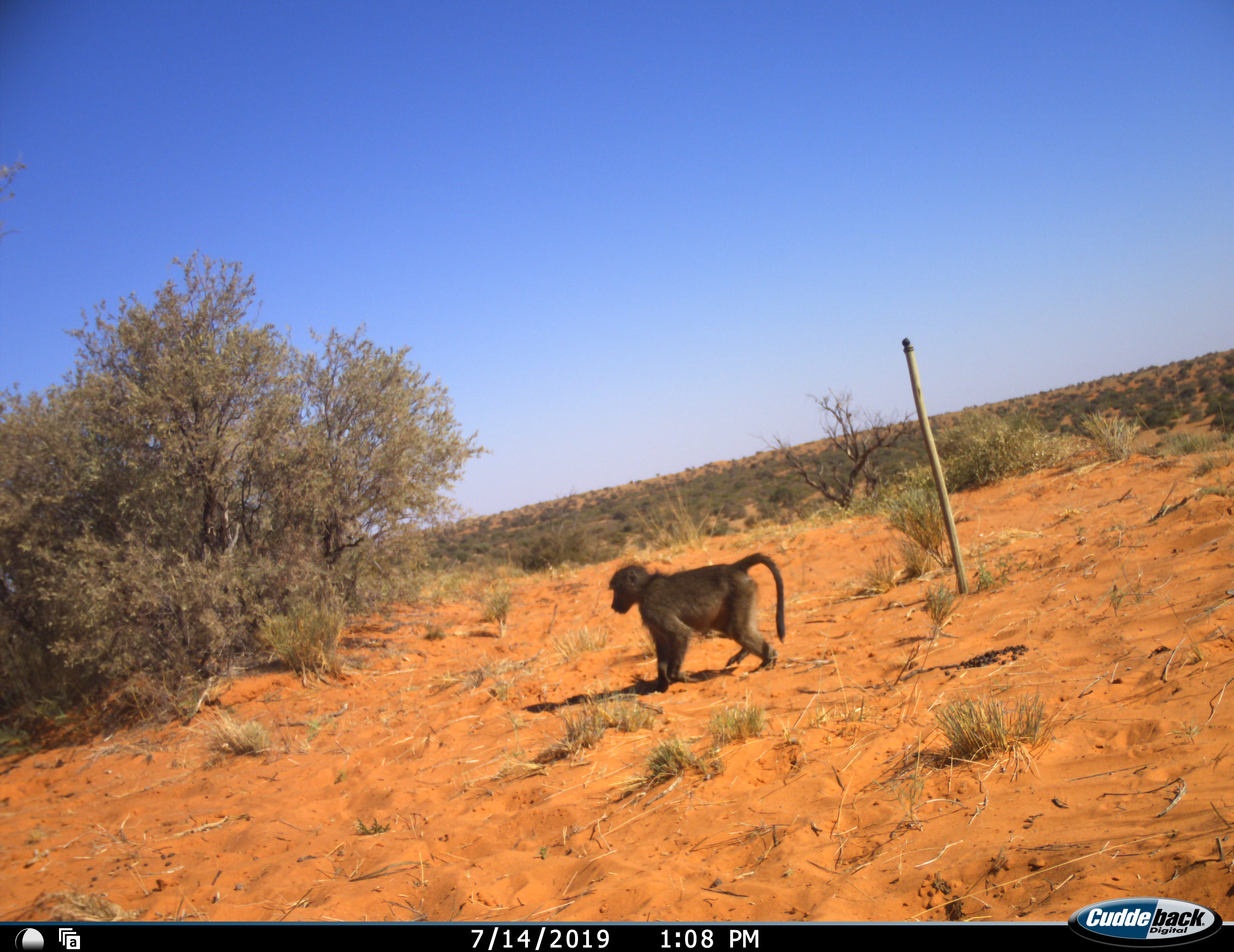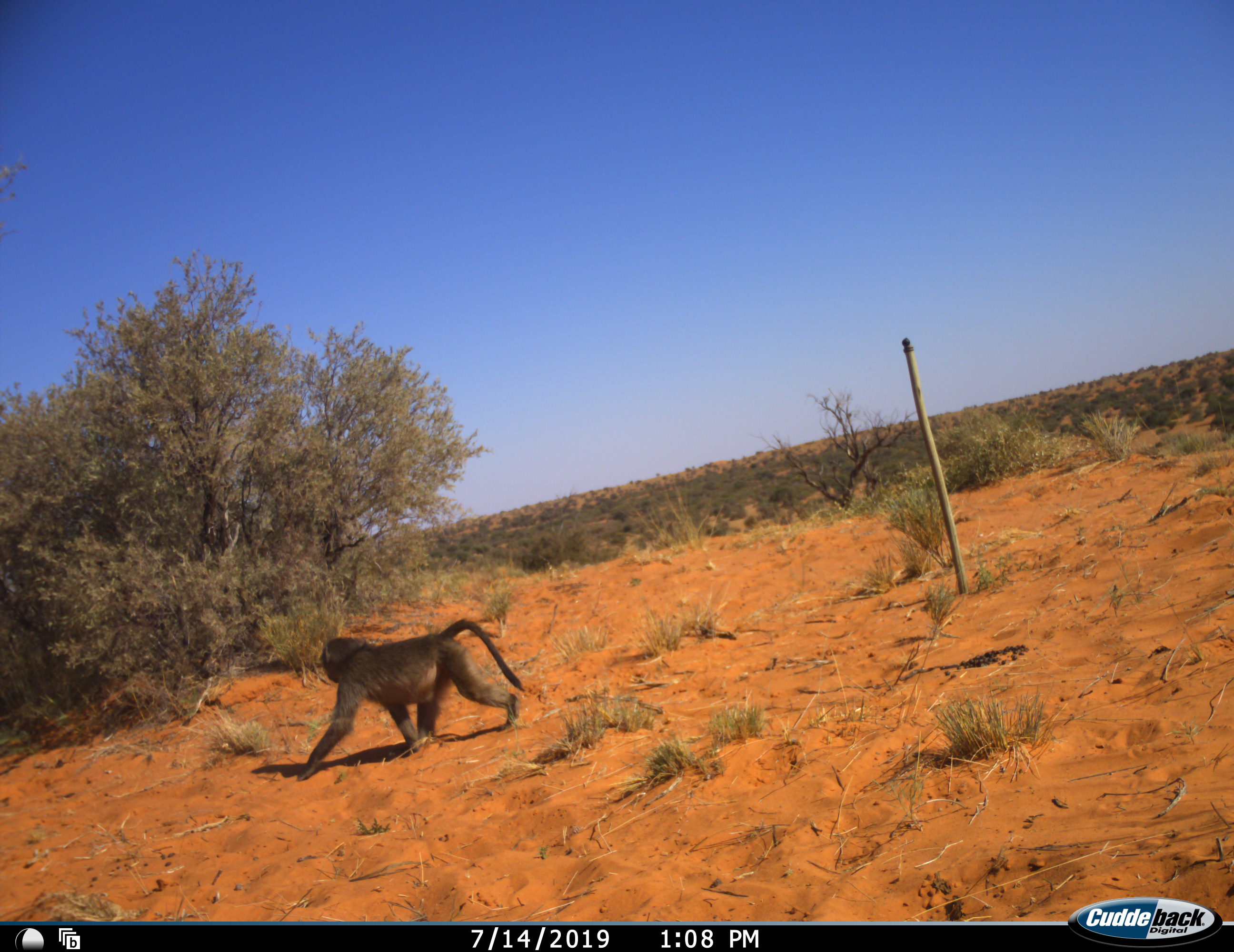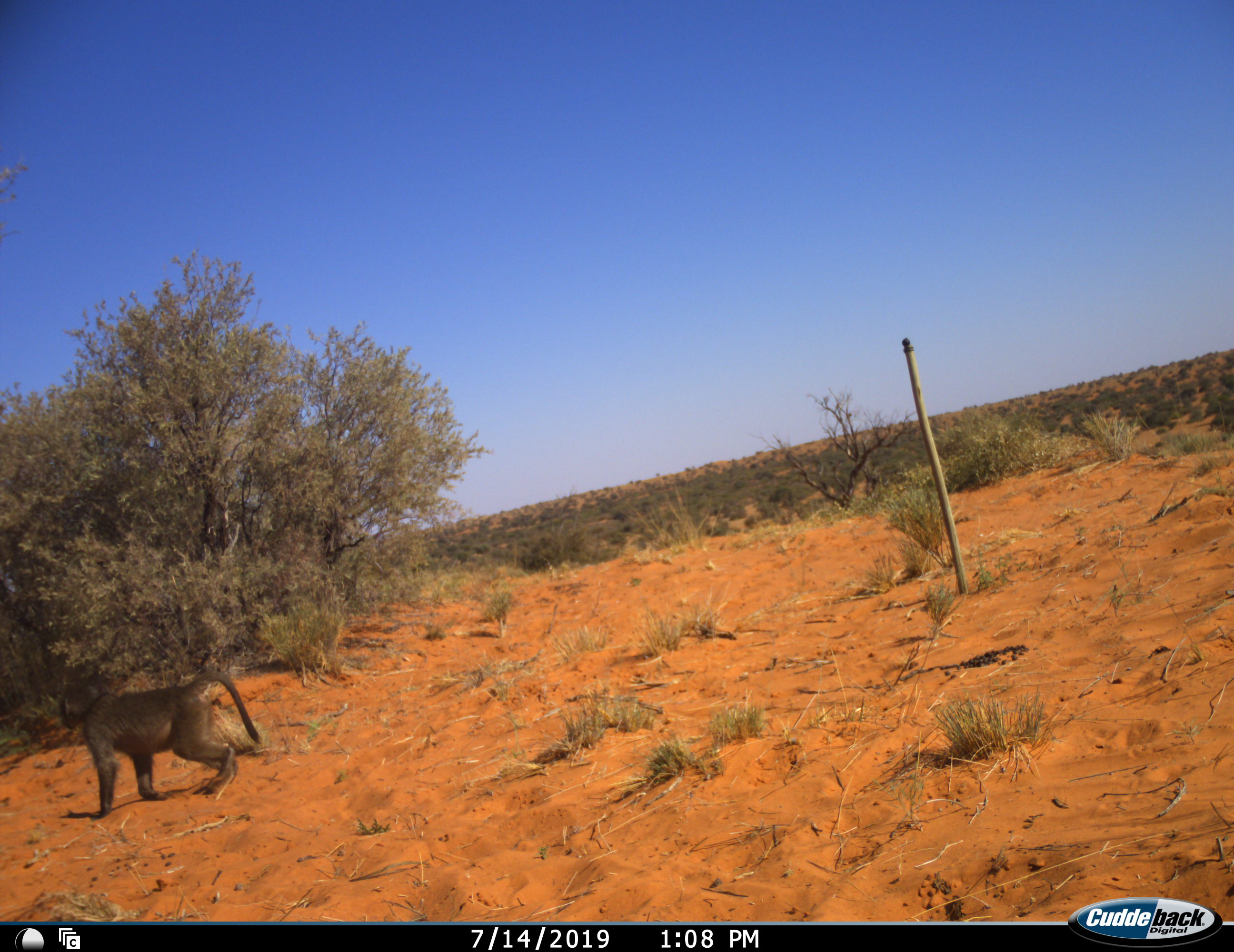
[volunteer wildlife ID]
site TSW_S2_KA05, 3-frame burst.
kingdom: Animalia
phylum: Chordata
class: Mammalia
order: Primates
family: Cercopithecidae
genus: Papio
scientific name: Papio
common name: baboon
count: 1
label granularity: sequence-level